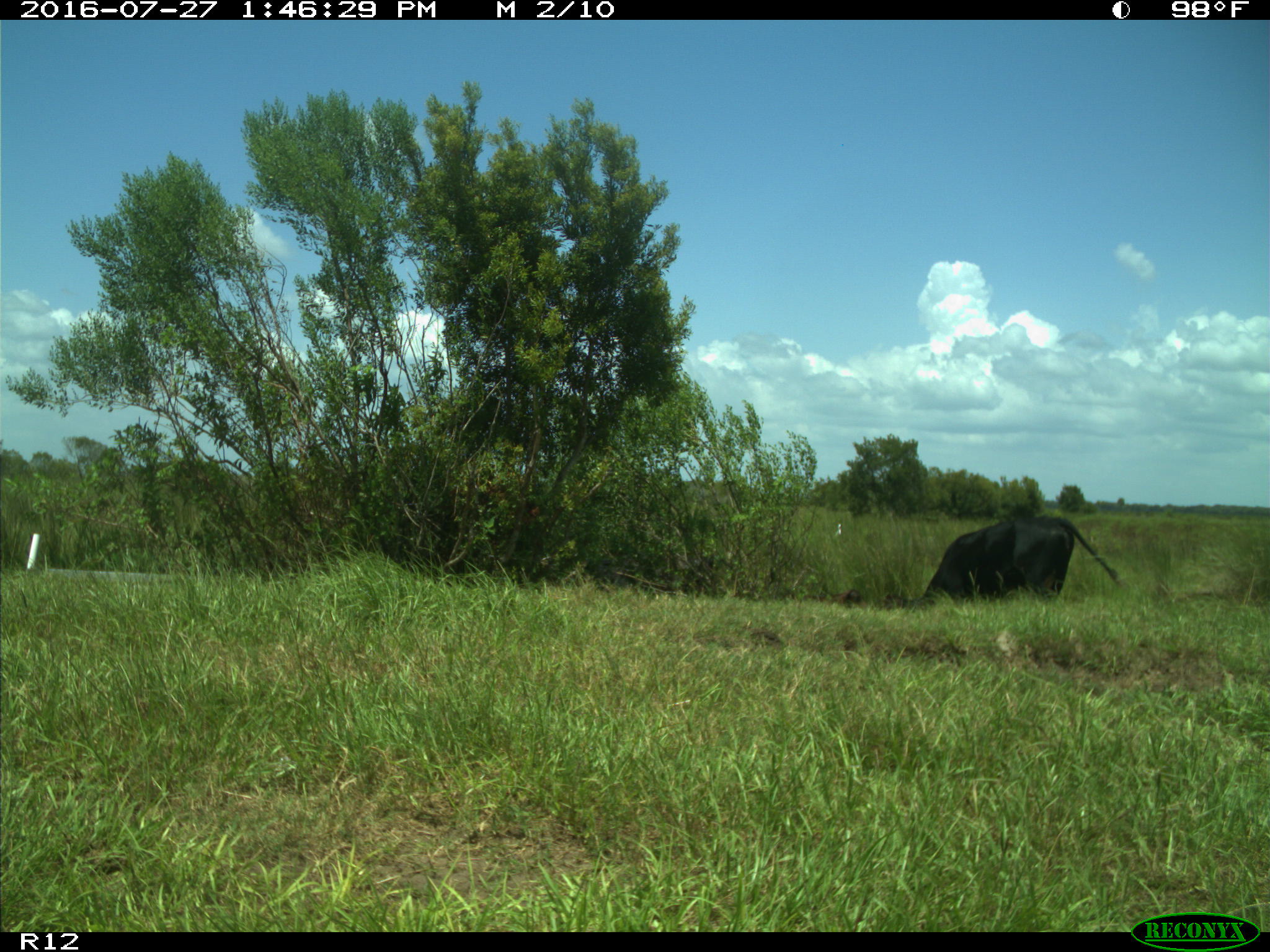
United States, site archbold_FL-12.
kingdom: Animalia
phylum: Chordata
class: Mammalia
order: Artiodactyla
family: Bovidae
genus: Bos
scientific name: Bos taurus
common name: domestic cow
Bos taurus (domestic cow).